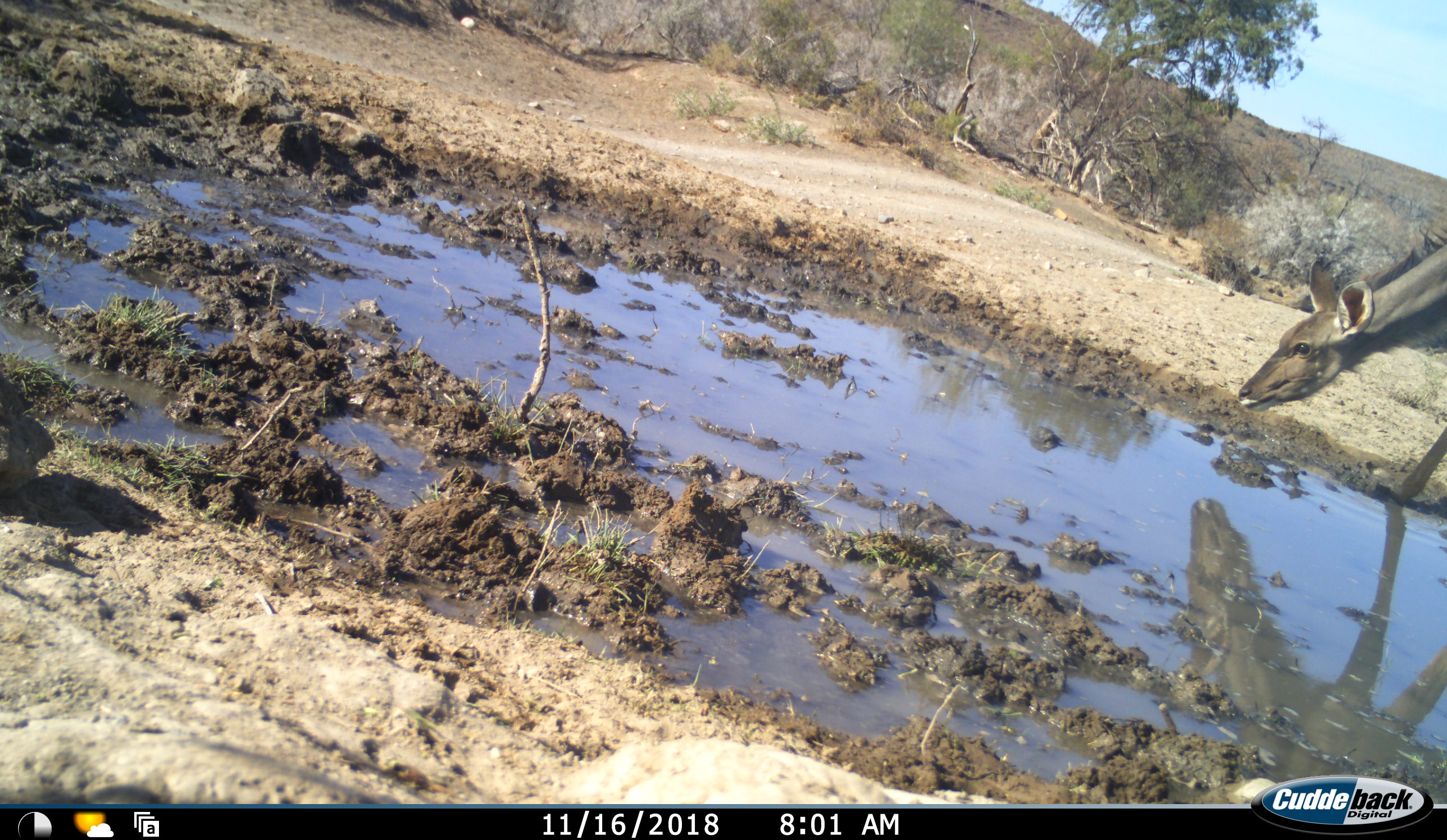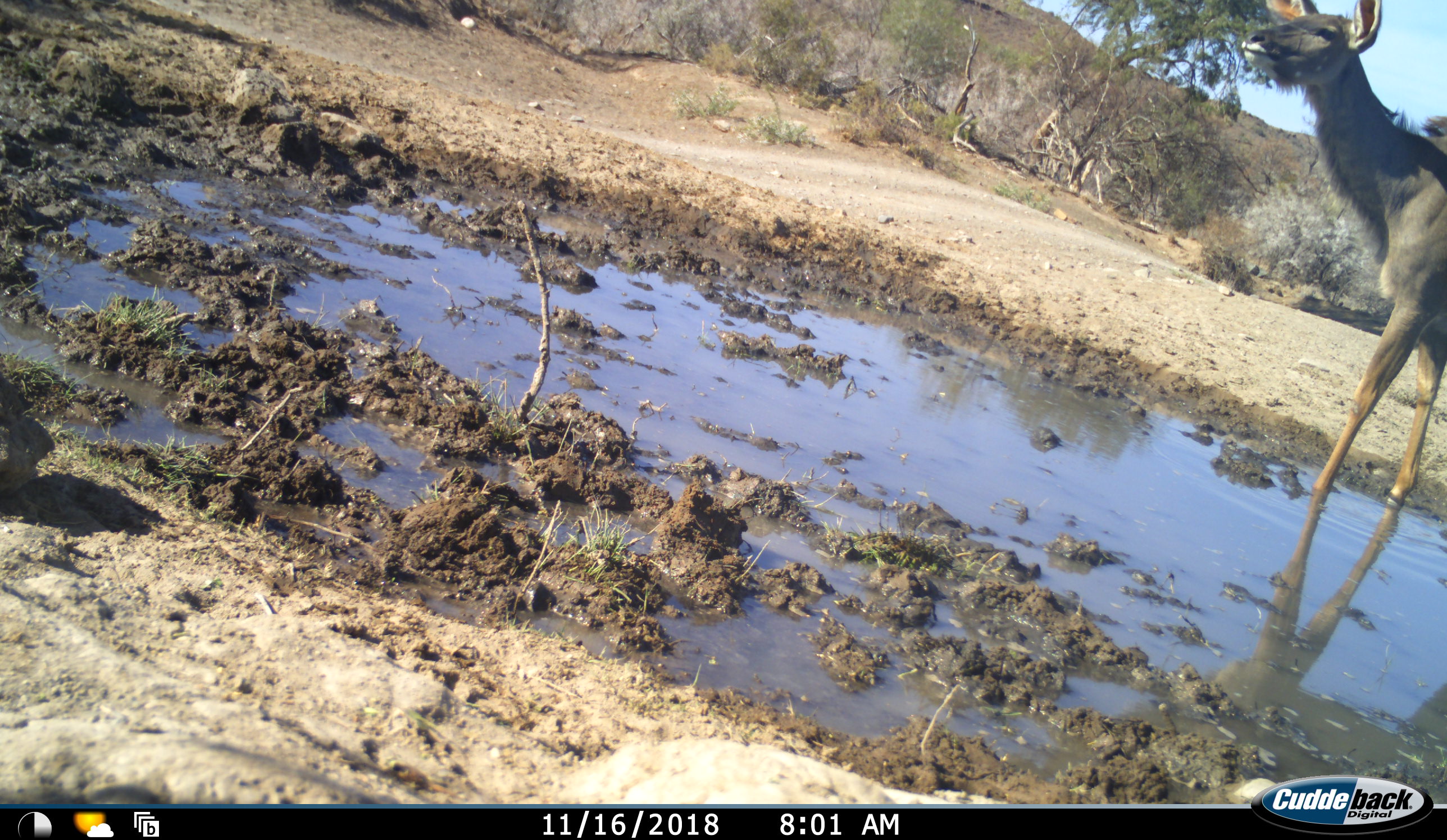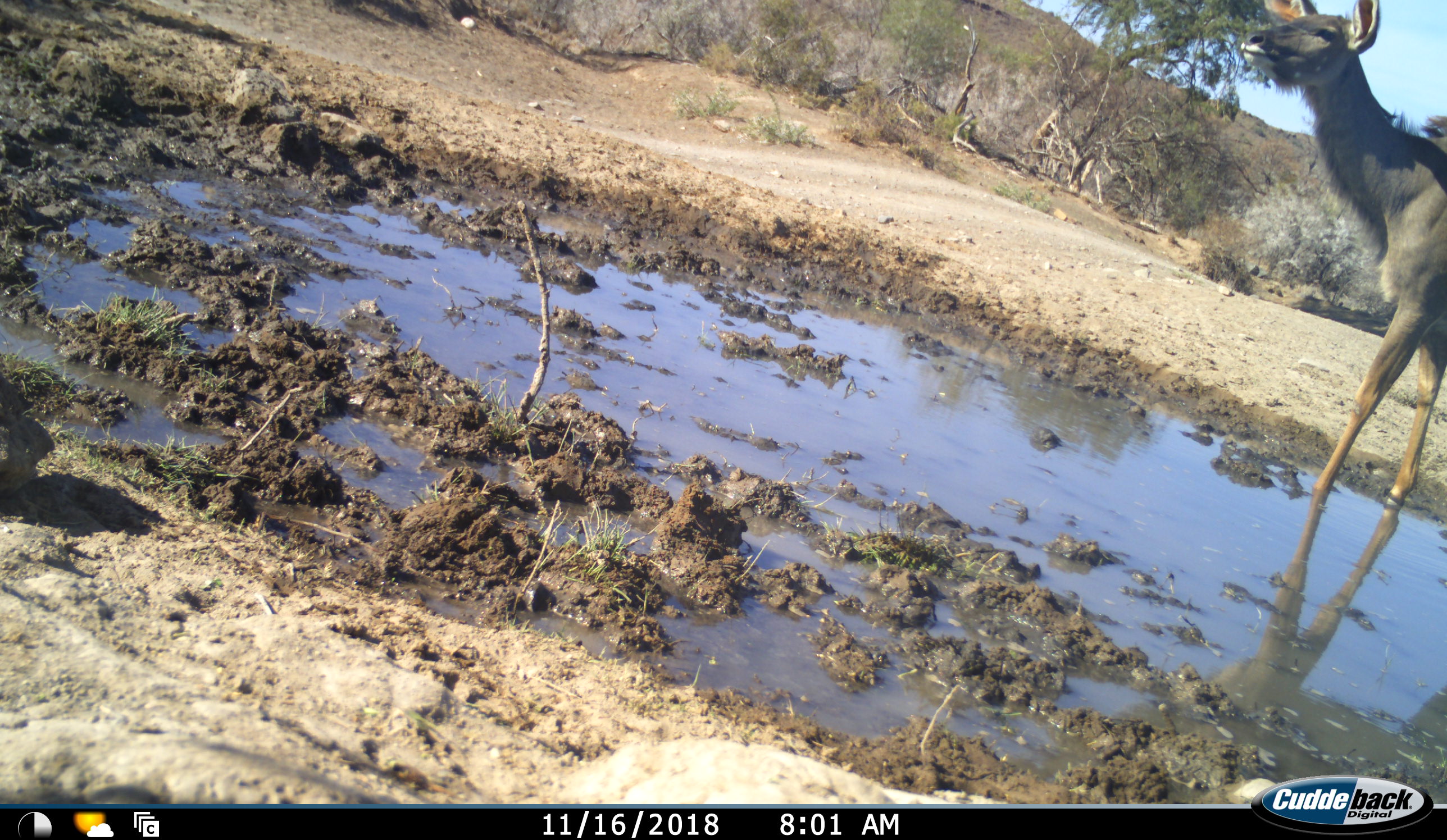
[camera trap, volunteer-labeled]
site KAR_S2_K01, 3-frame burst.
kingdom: Animalia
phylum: Chordata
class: Mammalia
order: Artiodactyla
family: Bovidae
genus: Tragelaphus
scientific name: Tragelaphus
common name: kudu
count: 1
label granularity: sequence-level